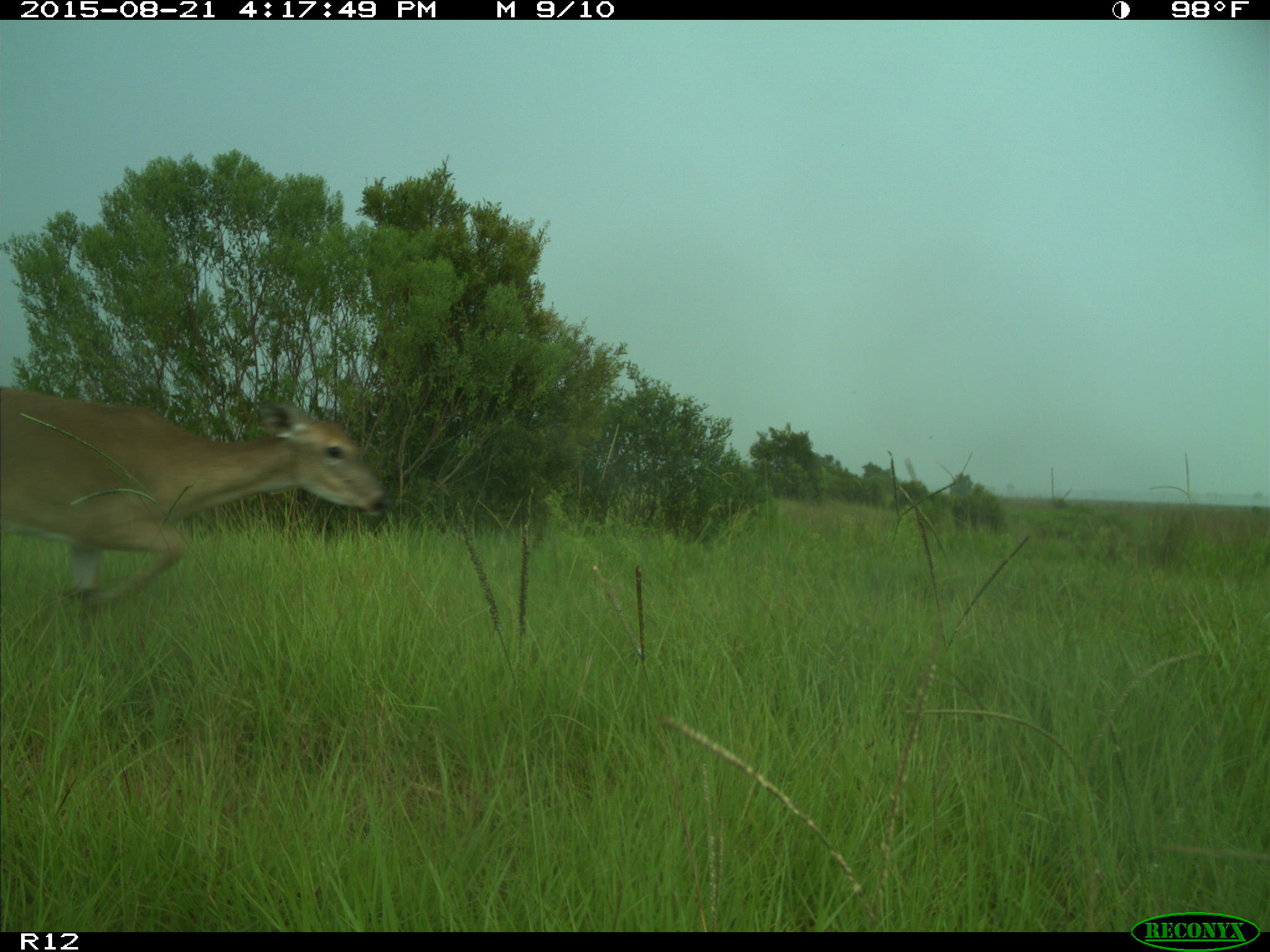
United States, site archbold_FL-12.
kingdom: Animalia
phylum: Chordata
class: Mammalia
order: Artiodactyla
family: Cervidae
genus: Odocoileus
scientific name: Odocoileus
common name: deer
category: unidentified deer